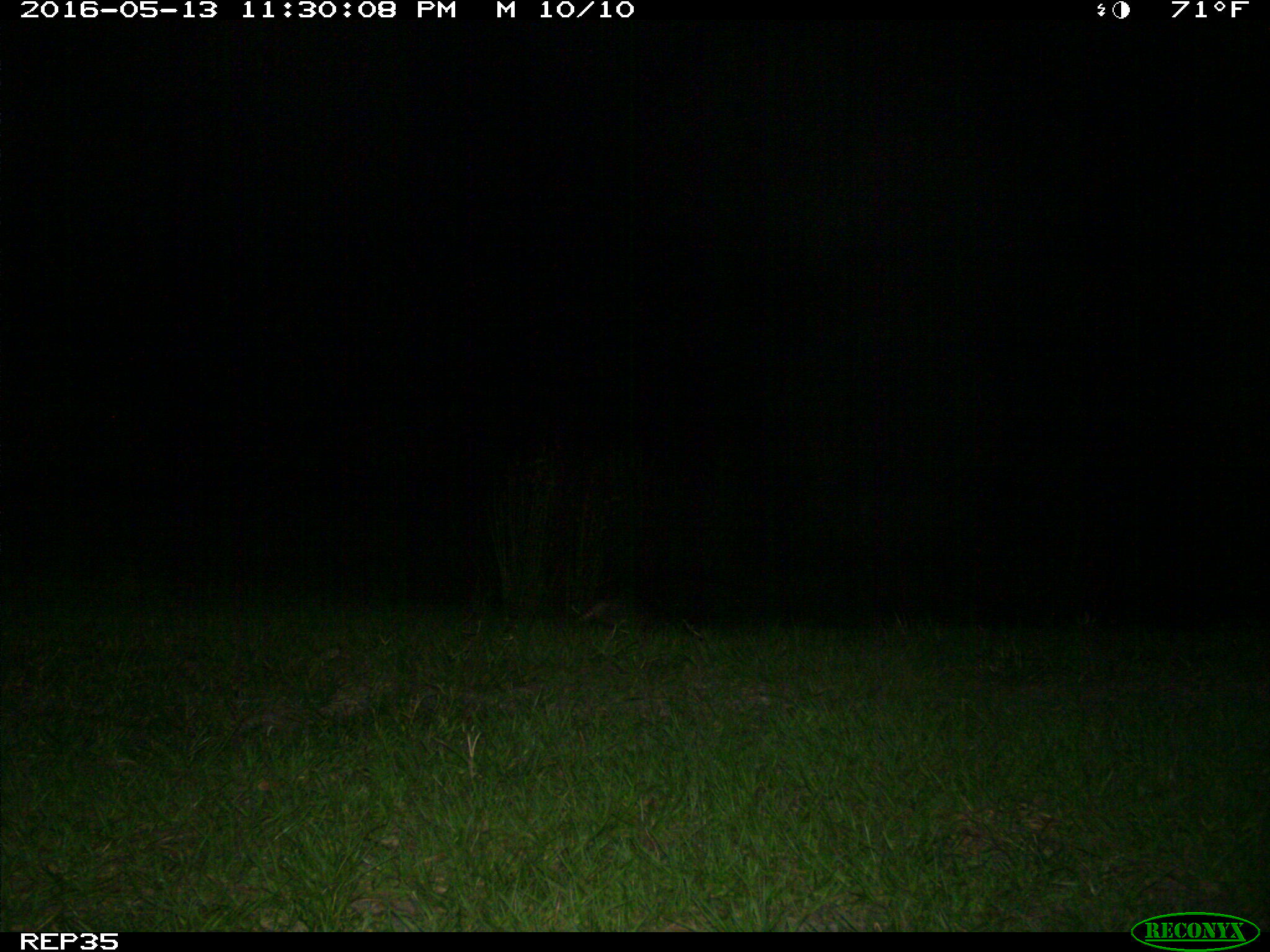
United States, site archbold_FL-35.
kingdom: Animalia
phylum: Chordata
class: Mammalia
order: Cingulata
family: Dasypodidae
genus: Dasypus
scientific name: Dasypus novemcinctus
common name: nine-banded armadillo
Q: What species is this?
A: Dasypus novemcinctus (nine-banded armadillo).